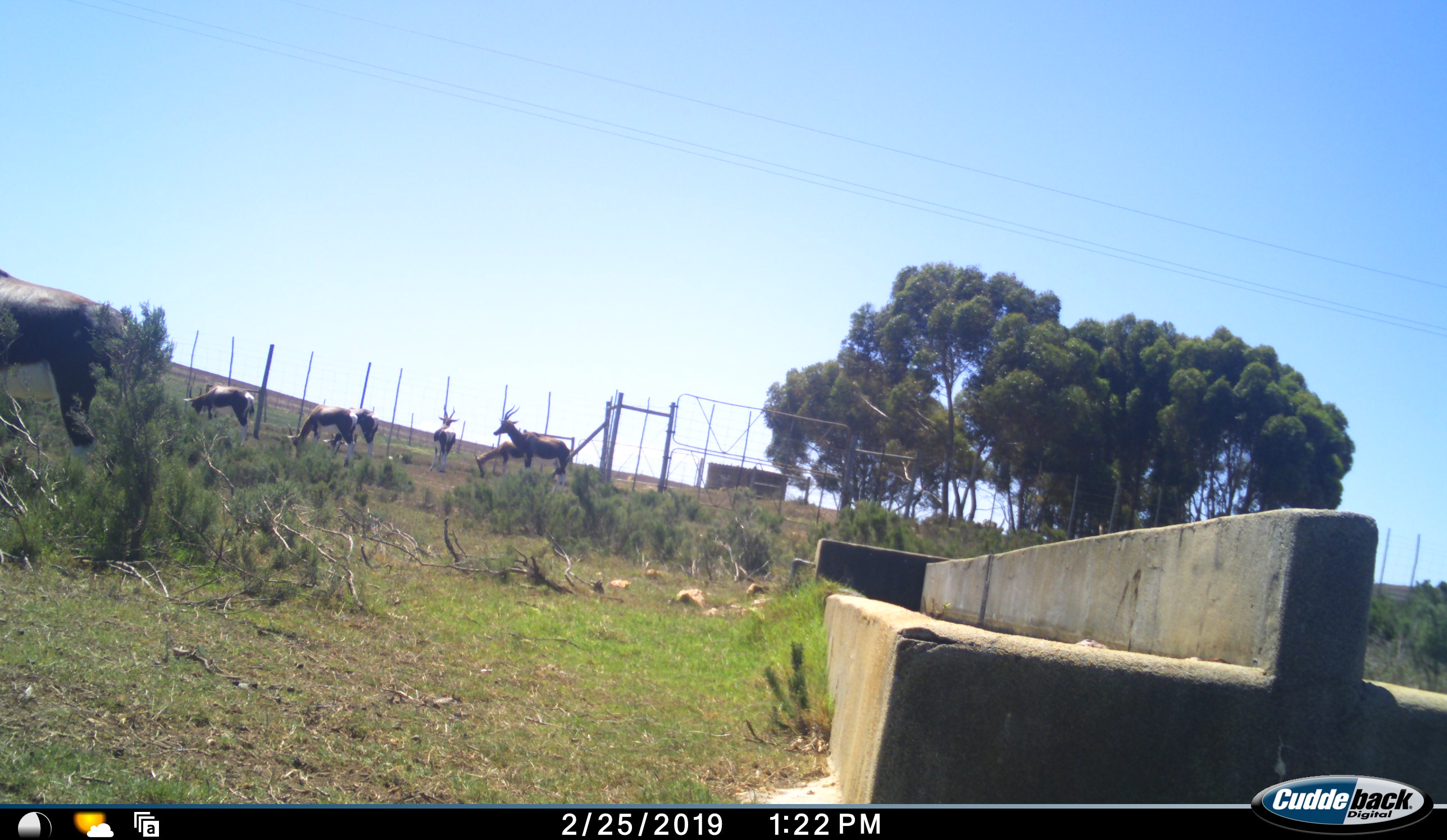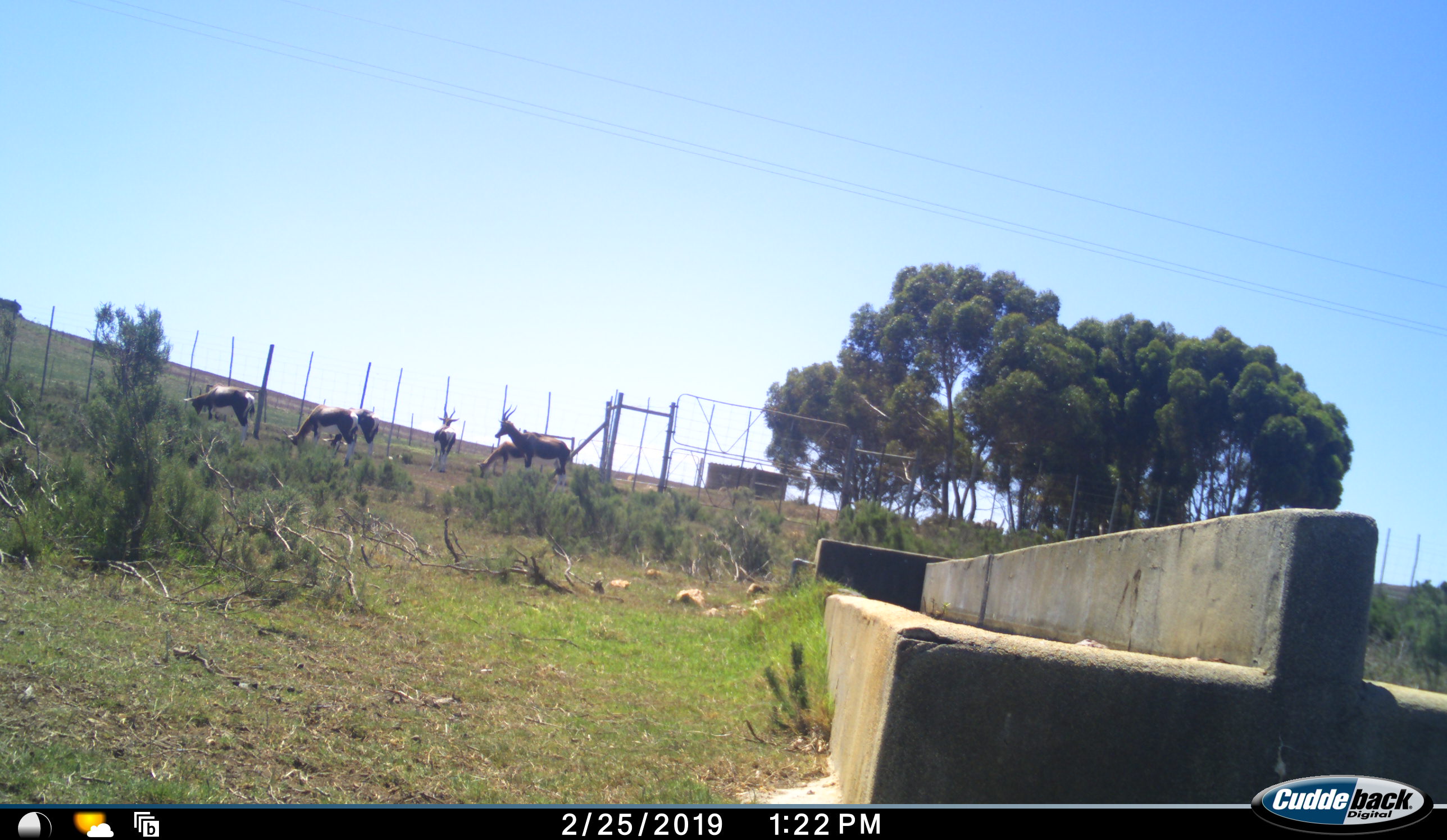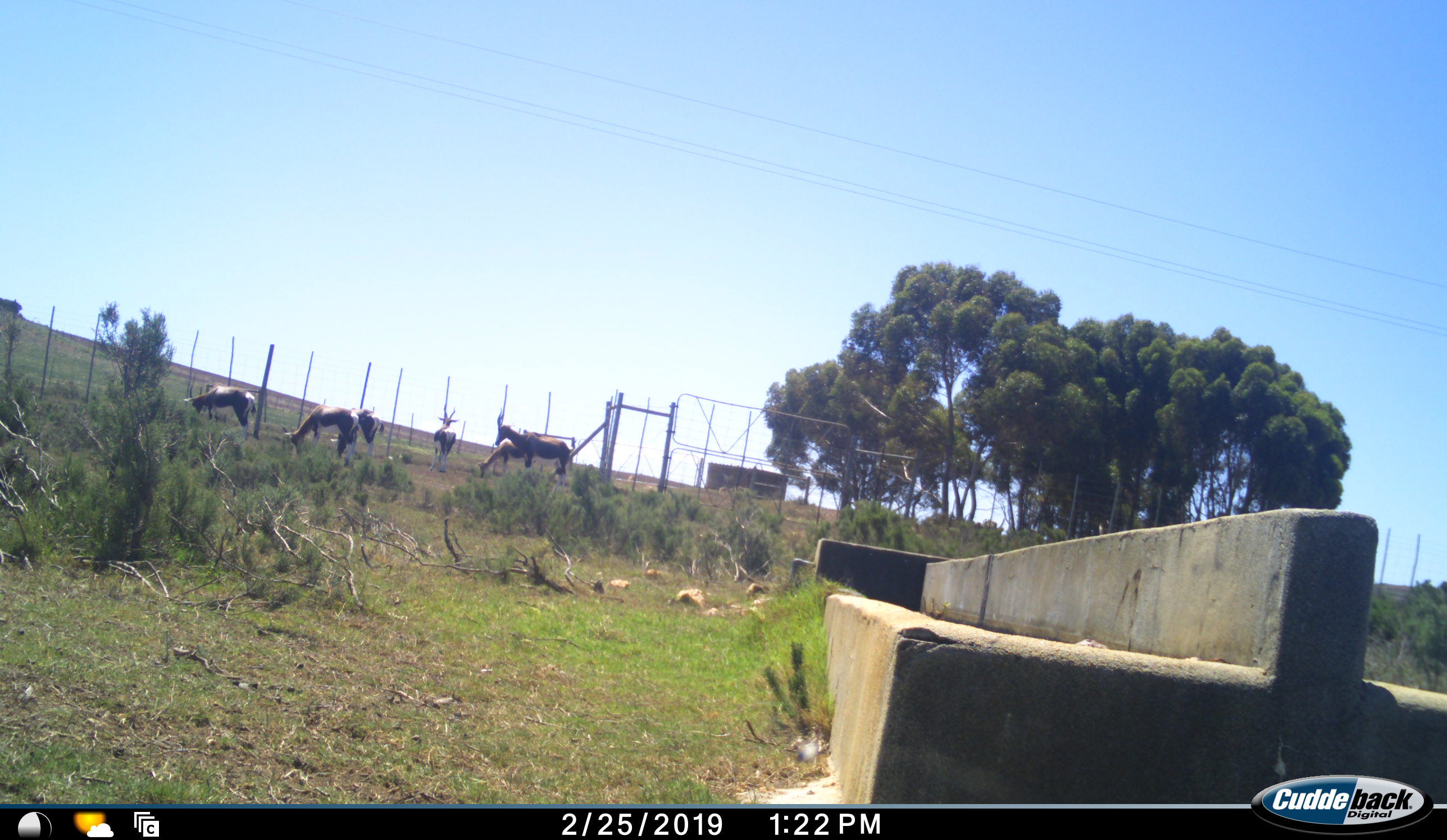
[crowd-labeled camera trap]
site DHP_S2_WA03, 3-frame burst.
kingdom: Animalia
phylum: Chordata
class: Mammalia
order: Artiodactyla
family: Bovidae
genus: Damaliscus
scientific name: Damaliscus pygargus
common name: bontebok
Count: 7.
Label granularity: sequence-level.